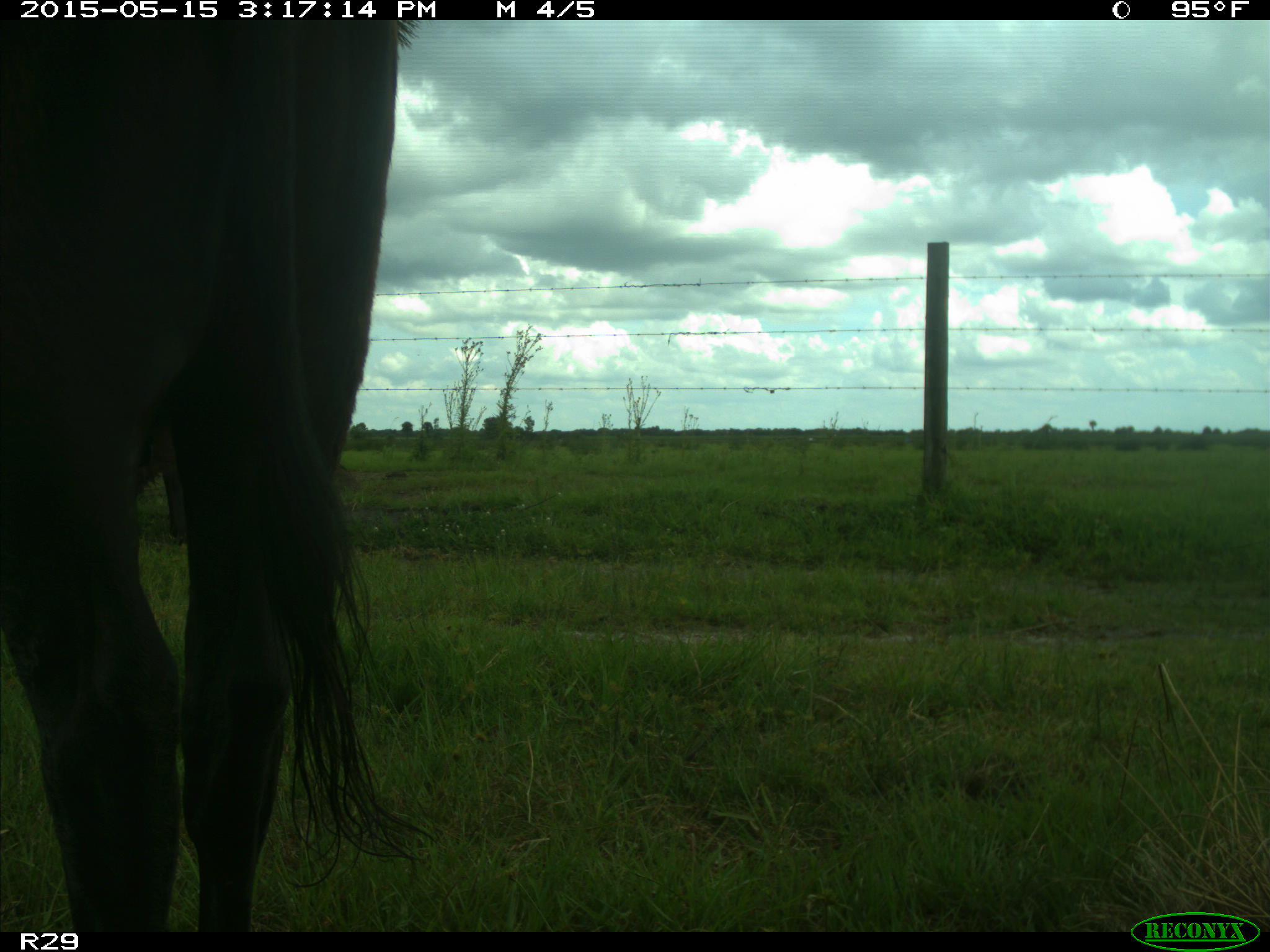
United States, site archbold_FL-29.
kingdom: Animalia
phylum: Chordata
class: Mammalia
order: Artiodactyla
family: Bovidae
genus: Bos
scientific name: Bos taurus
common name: domestic cow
Bos taurus (domestic cow).